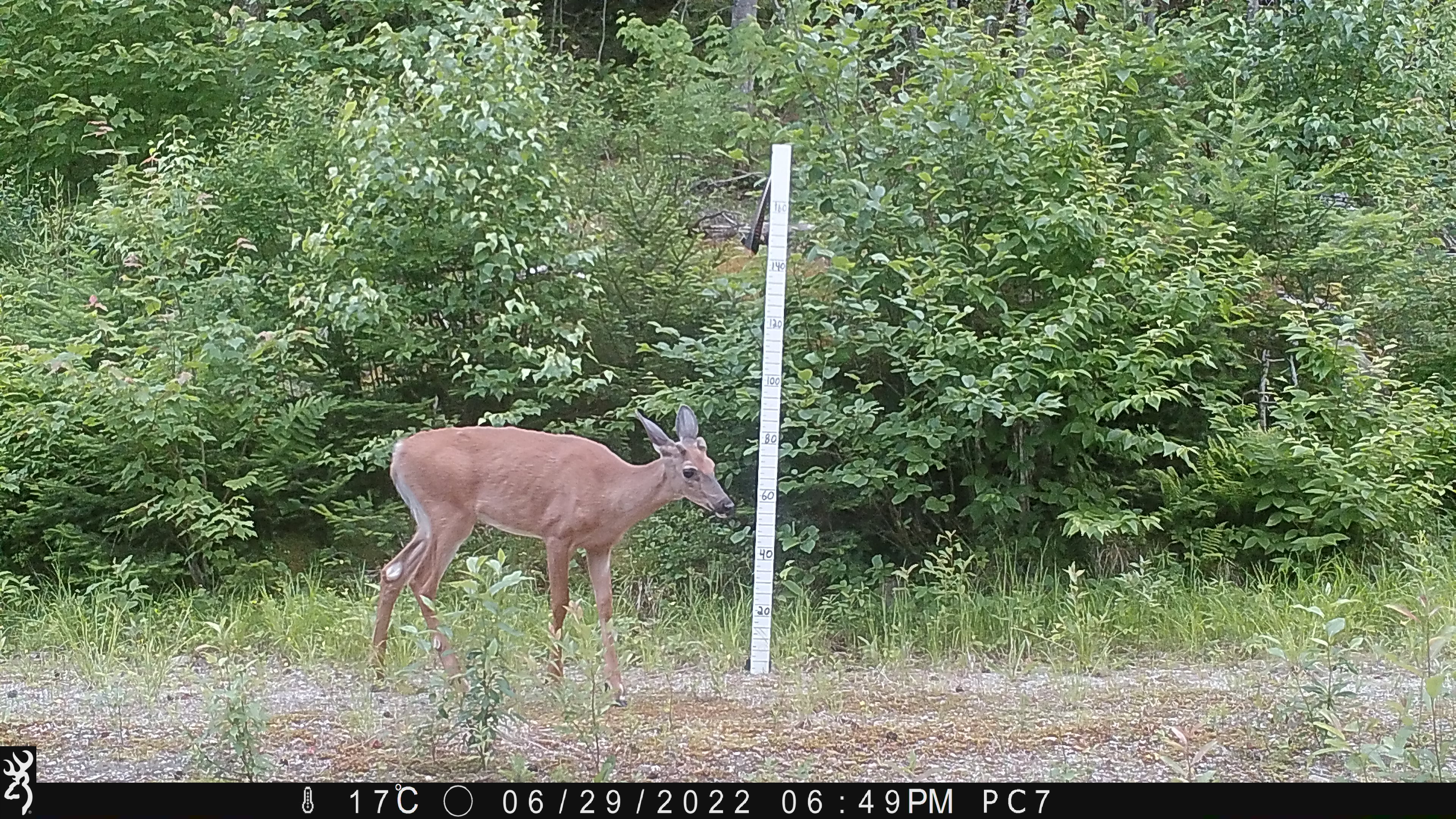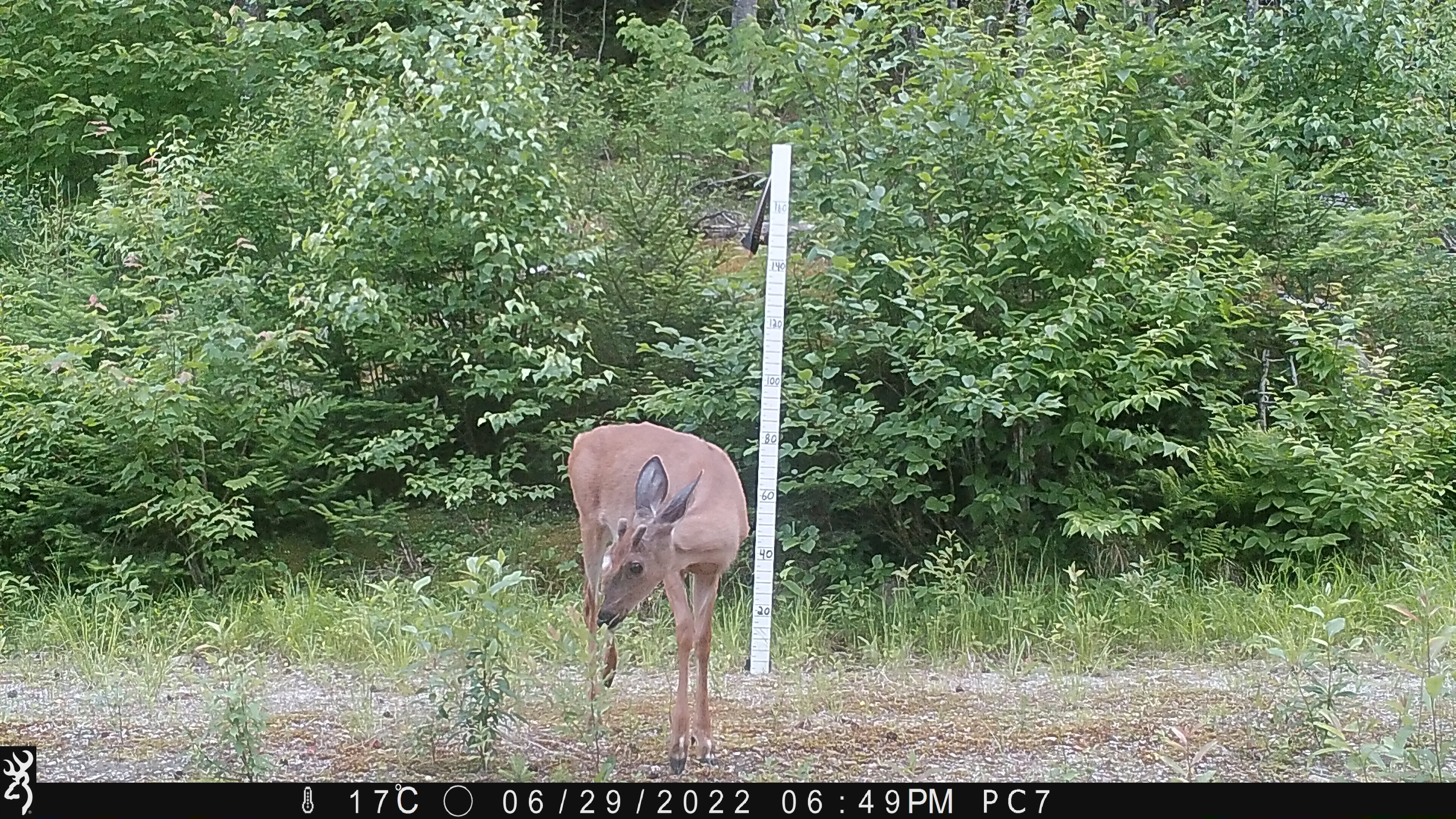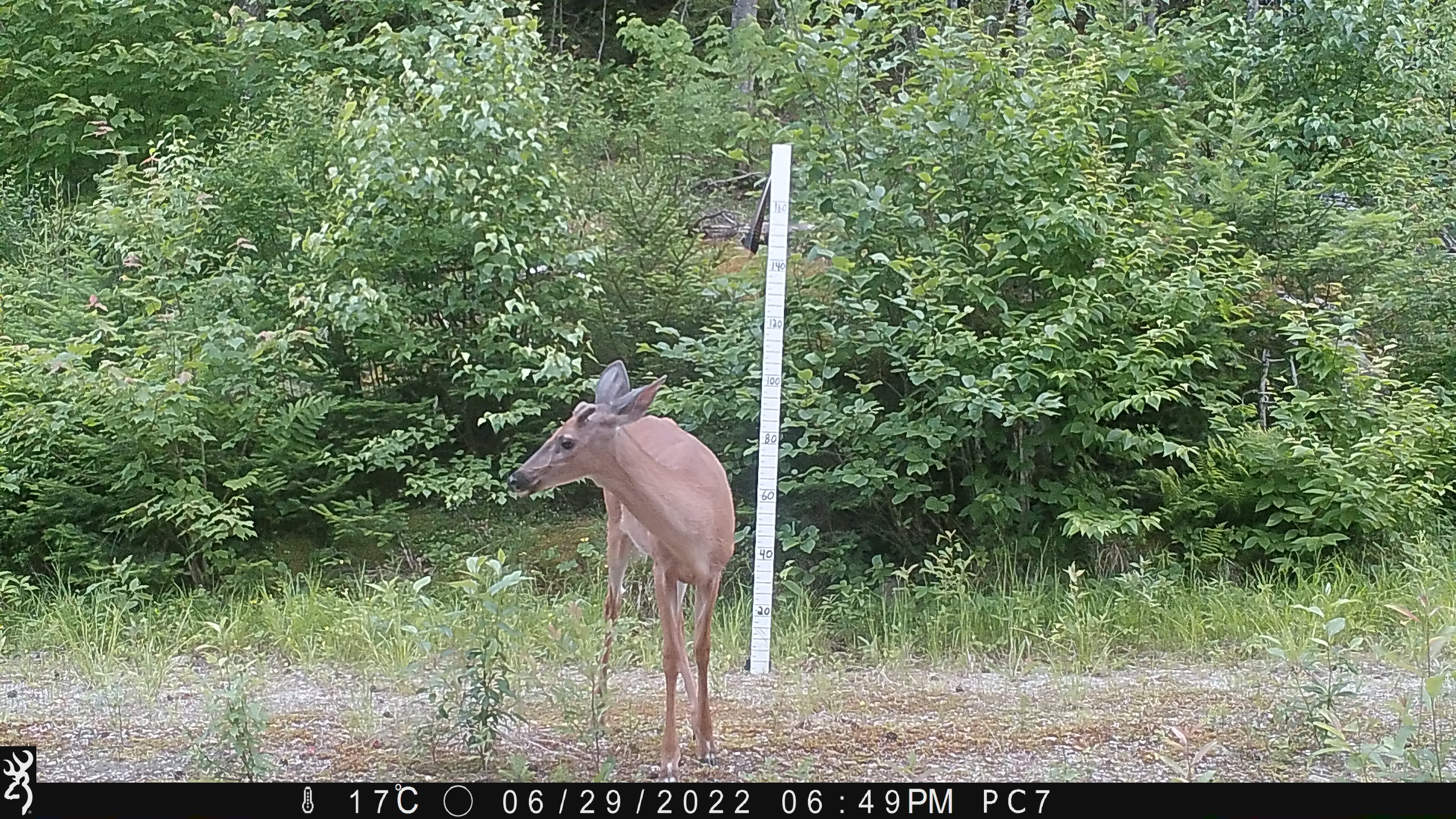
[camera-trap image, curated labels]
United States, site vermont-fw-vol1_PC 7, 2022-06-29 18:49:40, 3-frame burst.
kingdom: Animalia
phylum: Chordata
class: Mammalia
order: Artiodactyla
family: Cervidae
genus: Odocoileus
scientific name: Odocoileus virginianus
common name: white-tailed deer